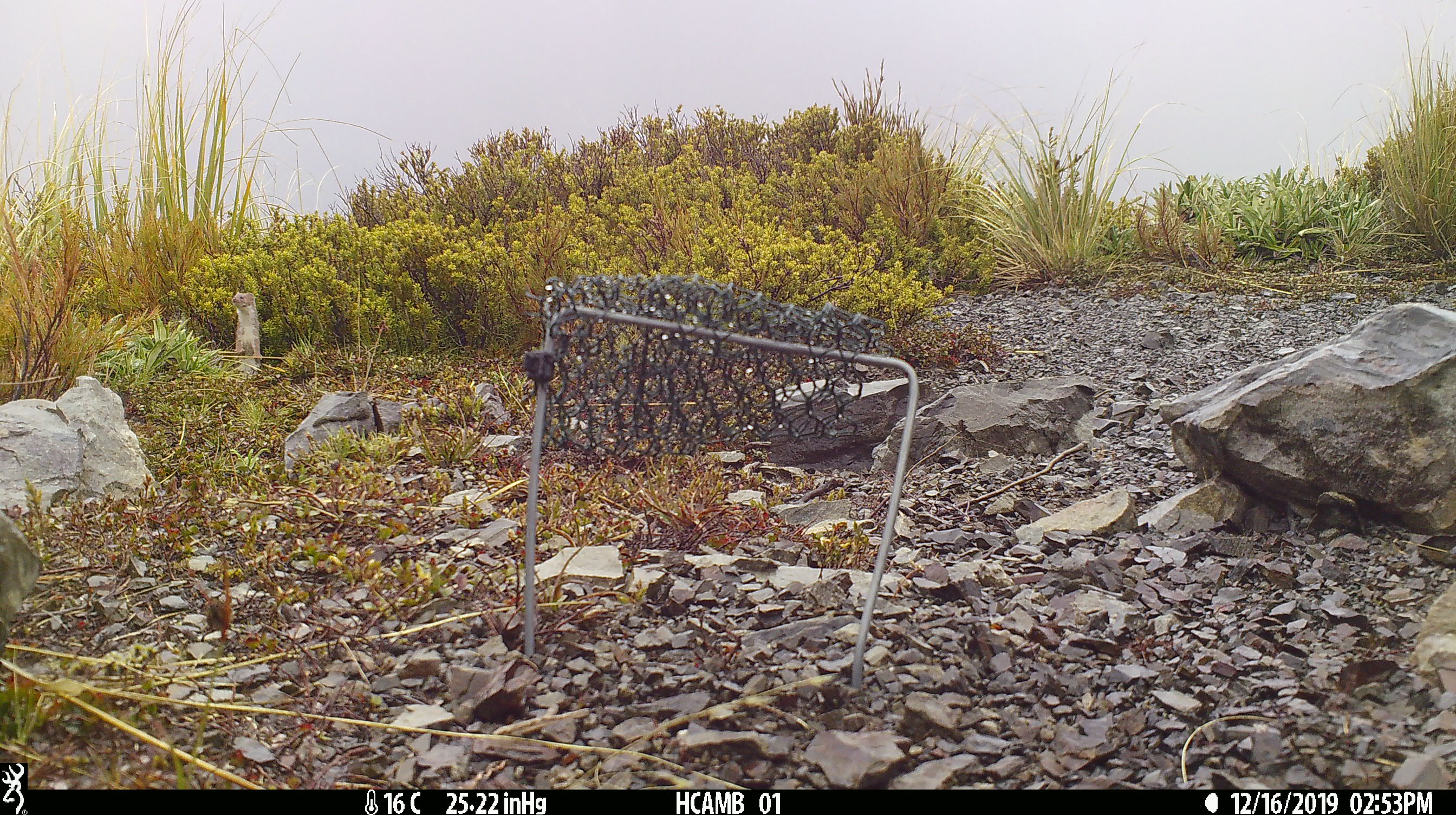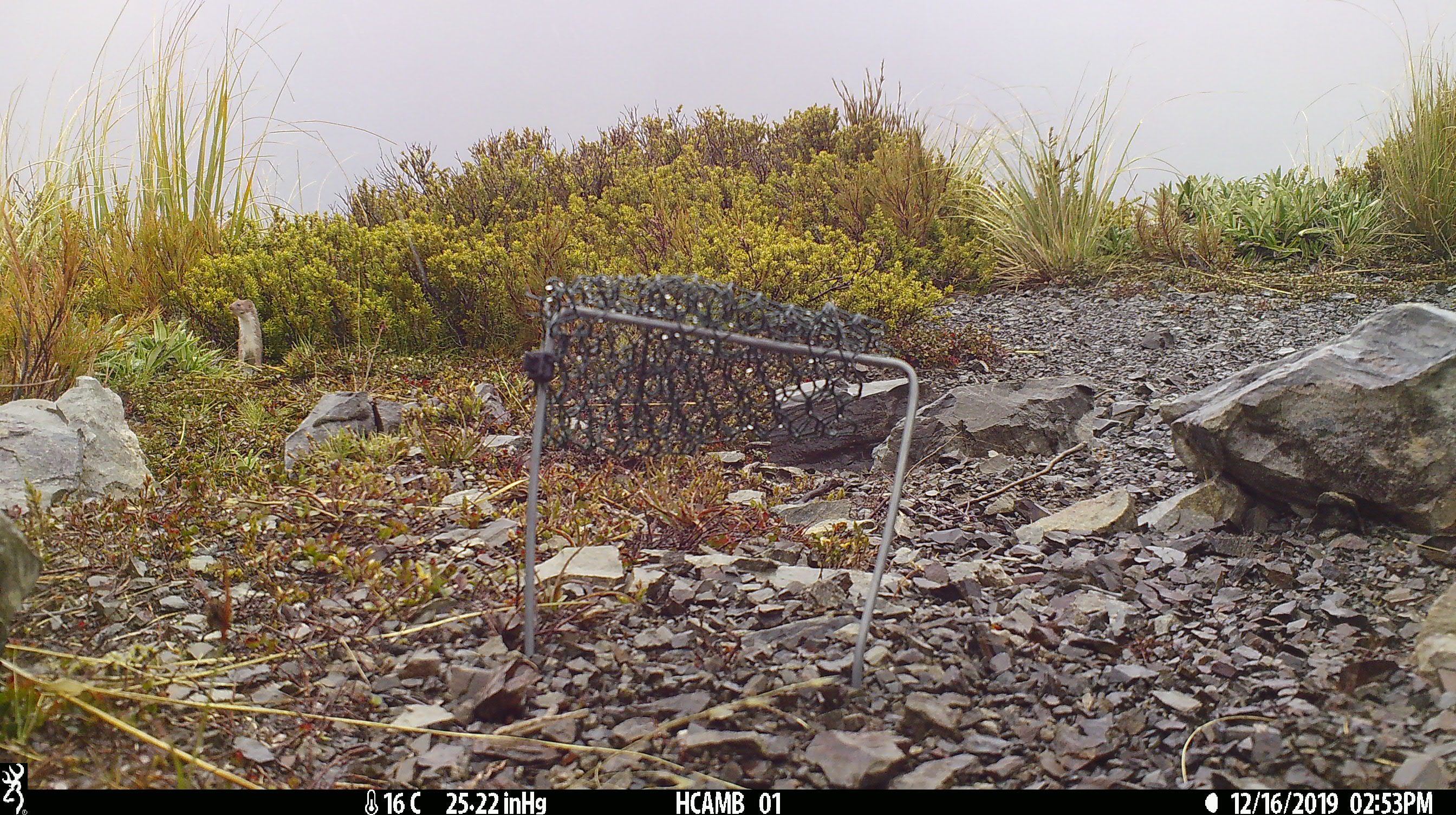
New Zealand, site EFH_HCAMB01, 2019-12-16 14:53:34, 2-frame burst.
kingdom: Animalia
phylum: Chordata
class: Mammalia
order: Carnivora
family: Mustelidae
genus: Mustela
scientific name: Mustela nivalis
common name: least weasel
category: weasel